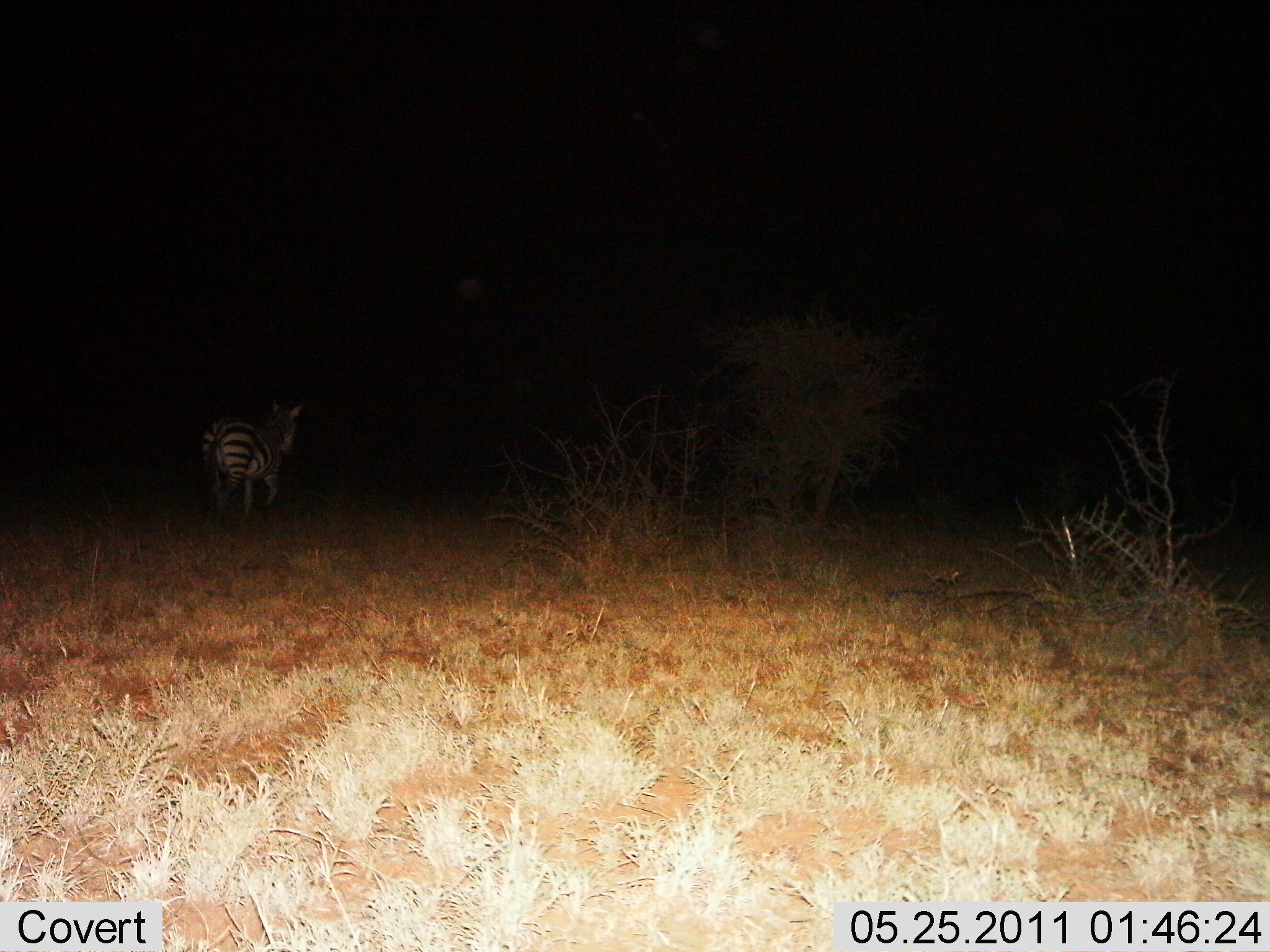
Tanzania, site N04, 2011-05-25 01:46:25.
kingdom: Animalia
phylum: Chordata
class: Mammalia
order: Perissodactyla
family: Equidae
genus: Equus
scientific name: Equus quagga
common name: plains zebra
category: zebra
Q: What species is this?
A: Zebra (plains zebra) (Equus quagga).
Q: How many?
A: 1.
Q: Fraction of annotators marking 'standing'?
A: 8%.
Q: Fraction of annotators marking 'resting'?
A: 0%.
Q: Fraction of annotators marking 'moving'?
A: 92%.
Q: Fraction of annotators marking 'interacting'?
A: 0%.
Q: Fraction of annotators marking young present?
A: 0%.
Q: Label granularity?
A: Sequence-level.